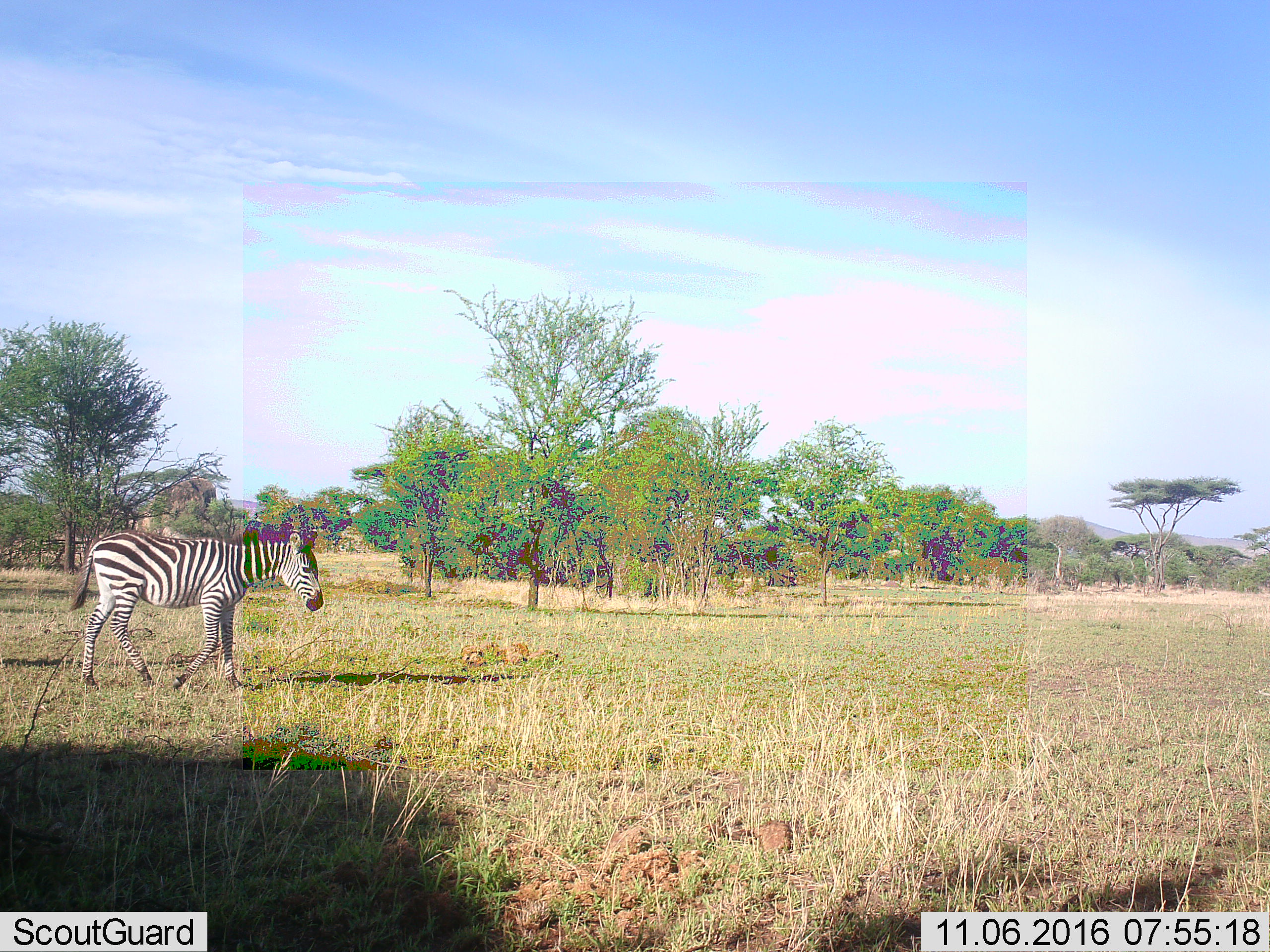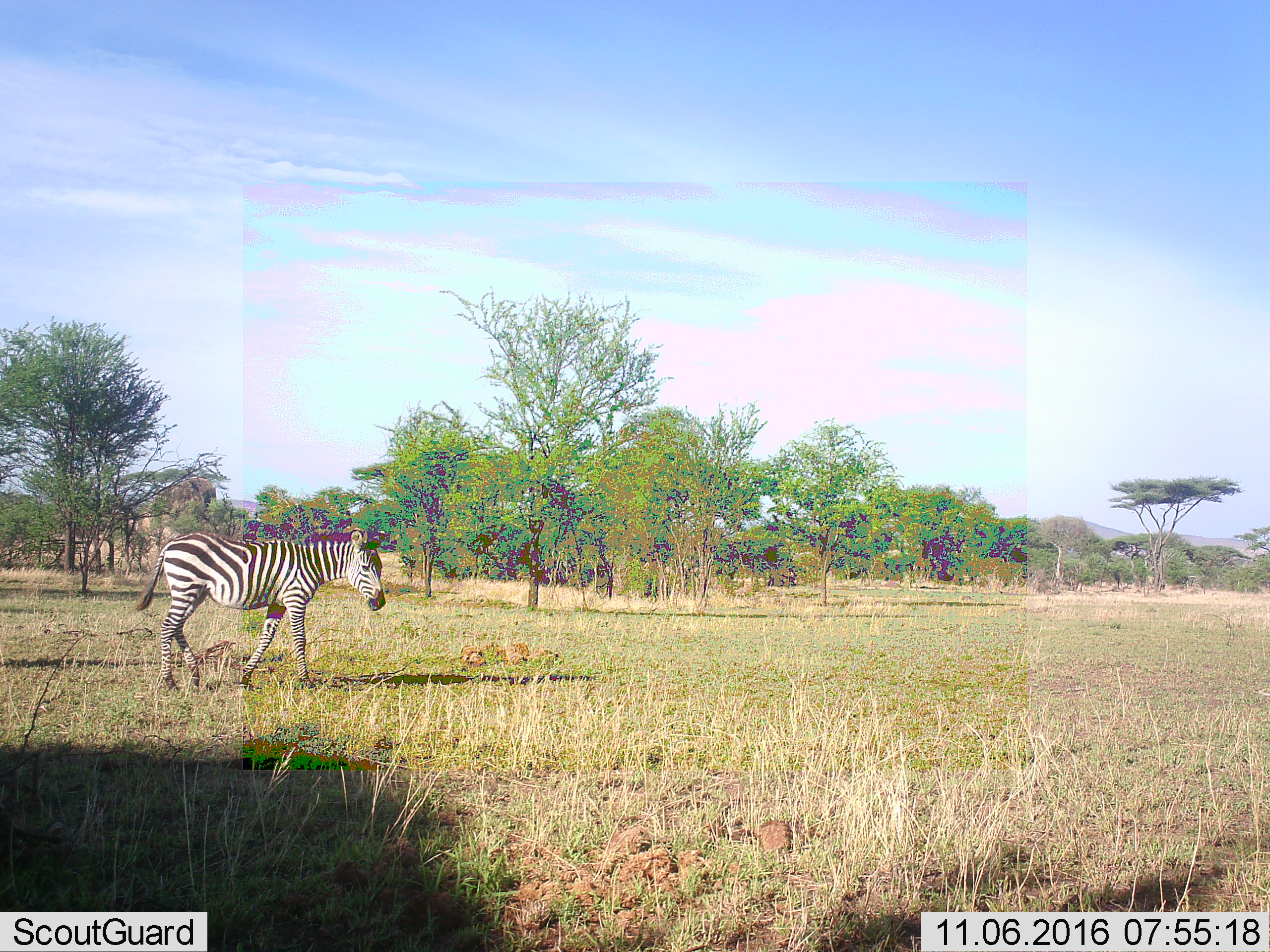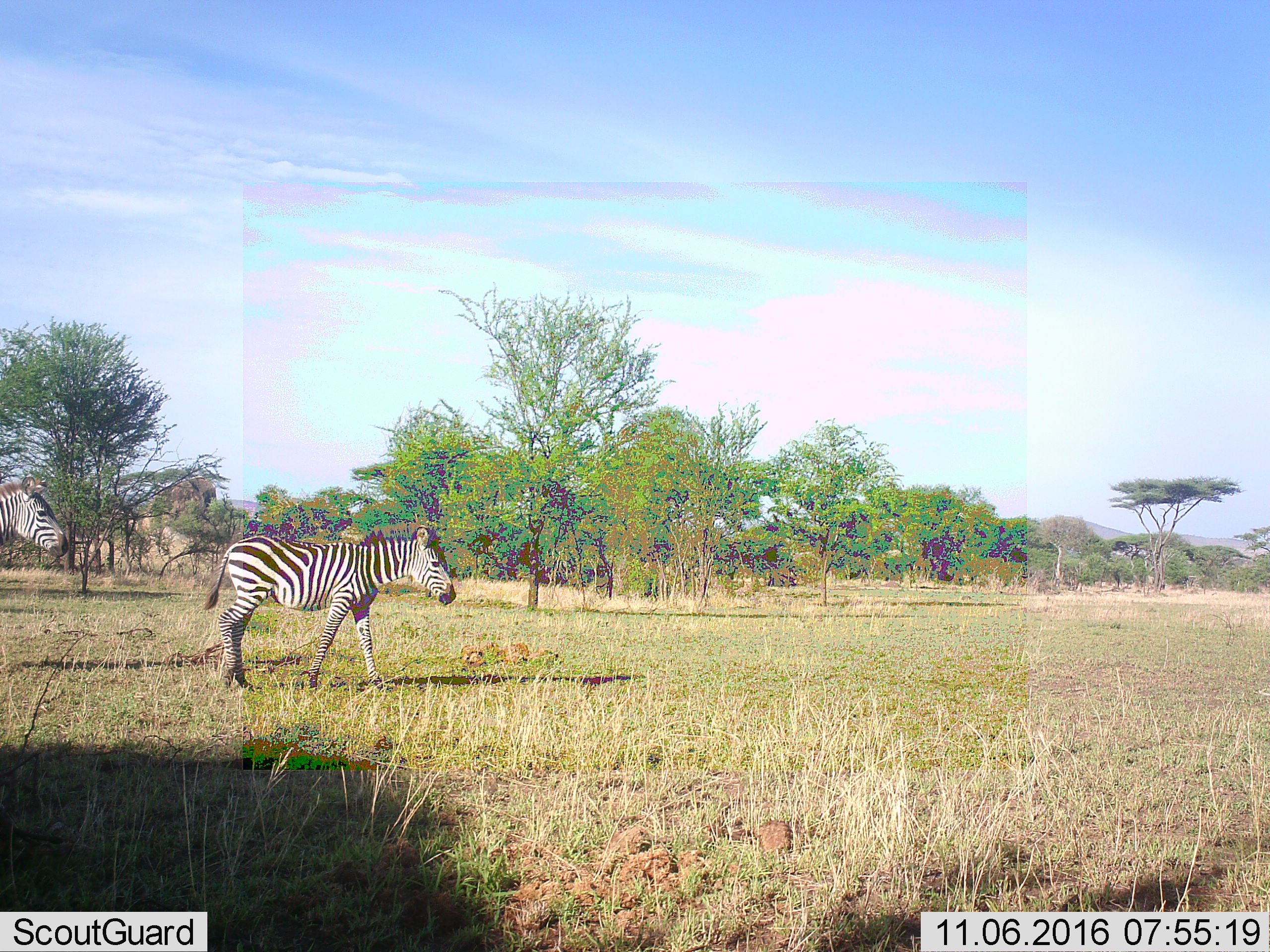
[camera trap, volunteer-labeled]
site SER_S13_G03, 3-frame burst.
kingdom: Animalia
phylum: Chordata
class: Mammalia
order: Perissodactyla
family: Equidae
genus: Equus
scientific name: Equus quagga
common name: plains zebra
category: zebraplains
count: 2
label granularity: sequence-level